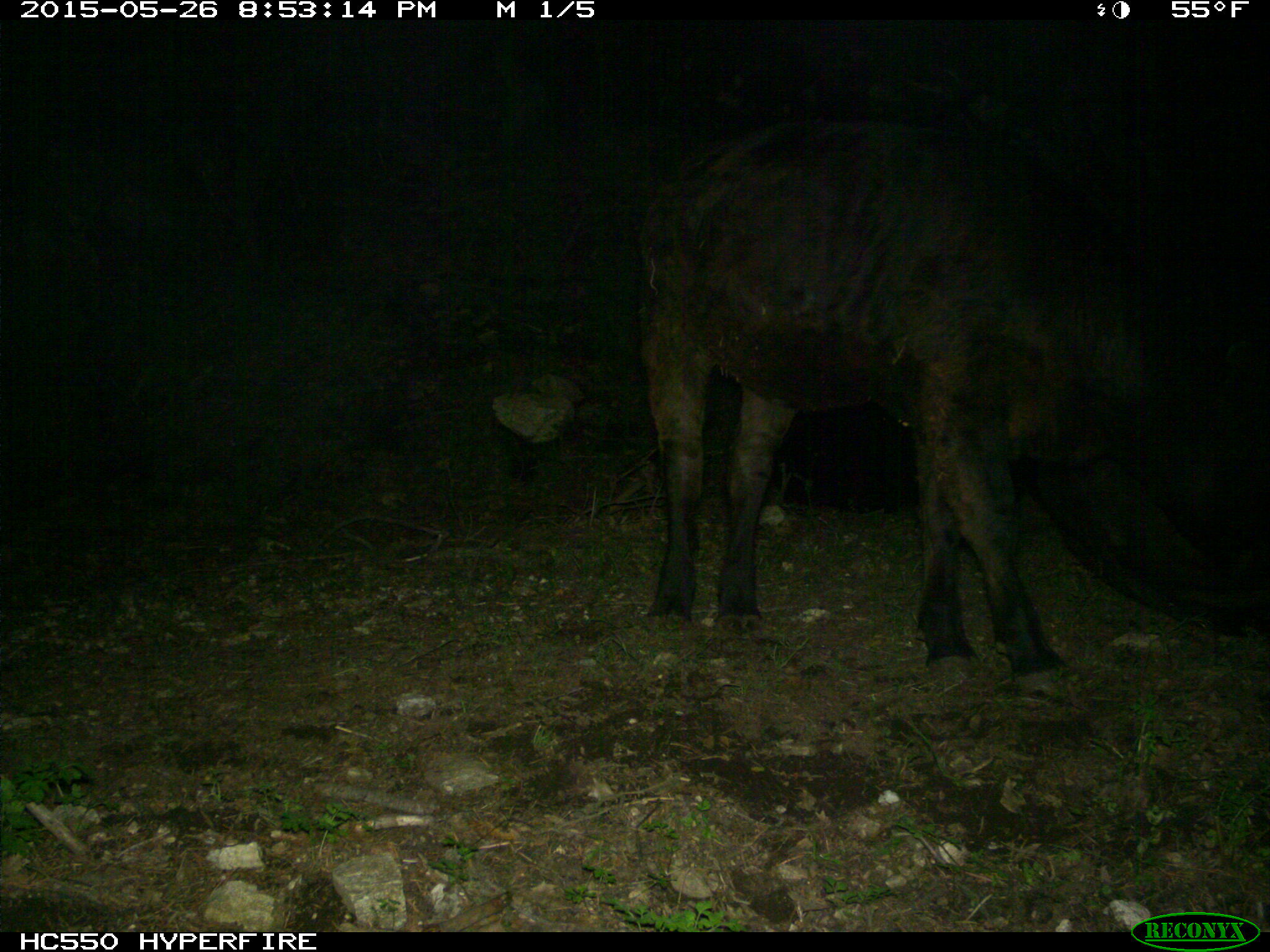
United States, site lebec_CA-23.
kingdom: Animalia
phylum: Chordata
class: Mammalia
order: Artiodactyla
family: Bovidae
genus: Bos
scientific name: Bos taurus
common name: domestic cow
Bos taurus (domestic cow).